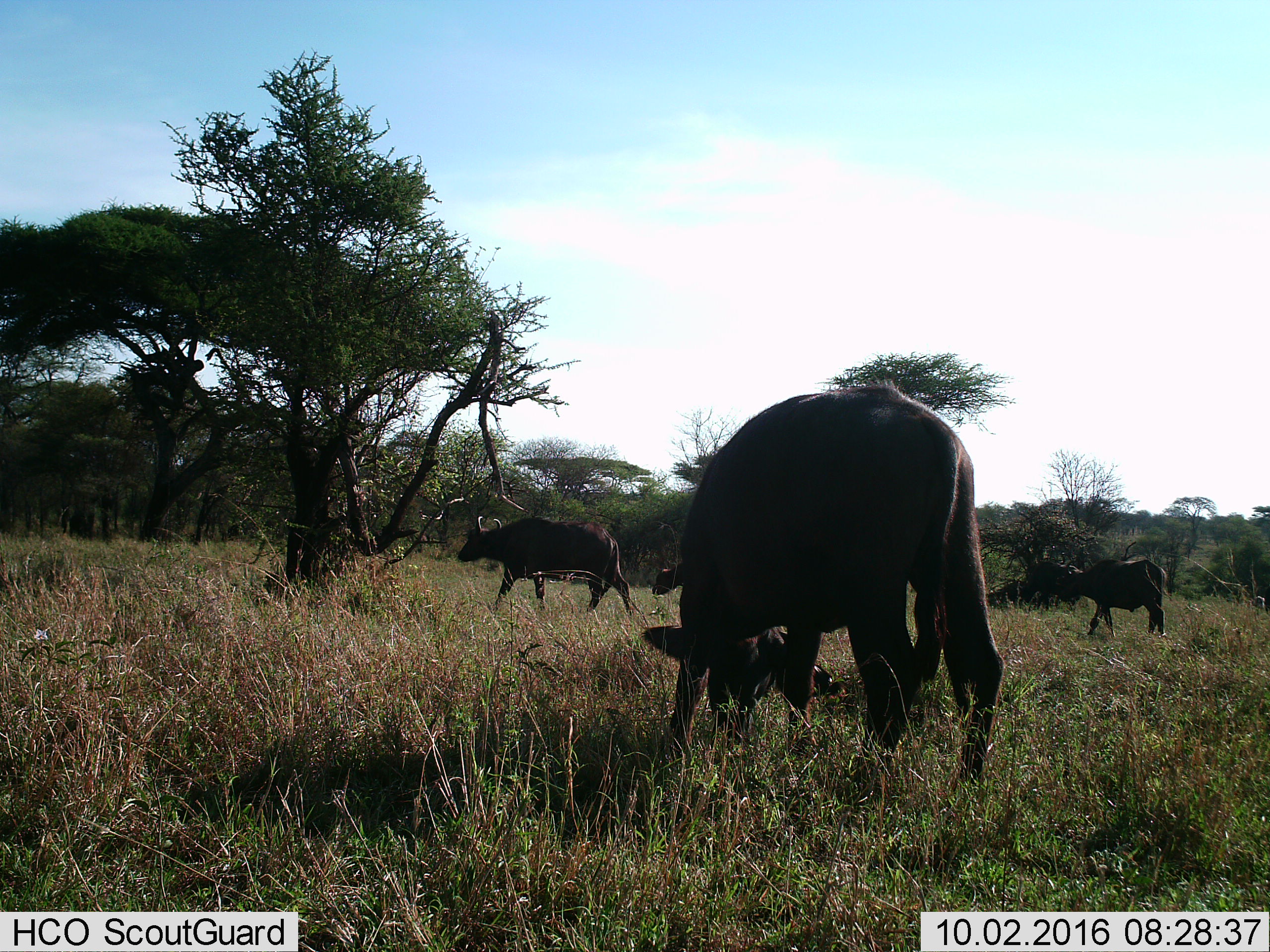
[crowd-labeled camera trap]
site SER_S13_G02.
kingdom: Animalia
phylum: Chordata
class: Mammalia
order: Artiodactyla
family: Bovidae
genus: Syncerus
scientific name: Syncerus caffer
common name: african buffalo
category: buffalo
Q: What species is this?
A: Buffalo (african buffalo) (Syncerus caffer).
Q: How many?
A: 4.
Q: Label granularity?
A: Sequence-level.